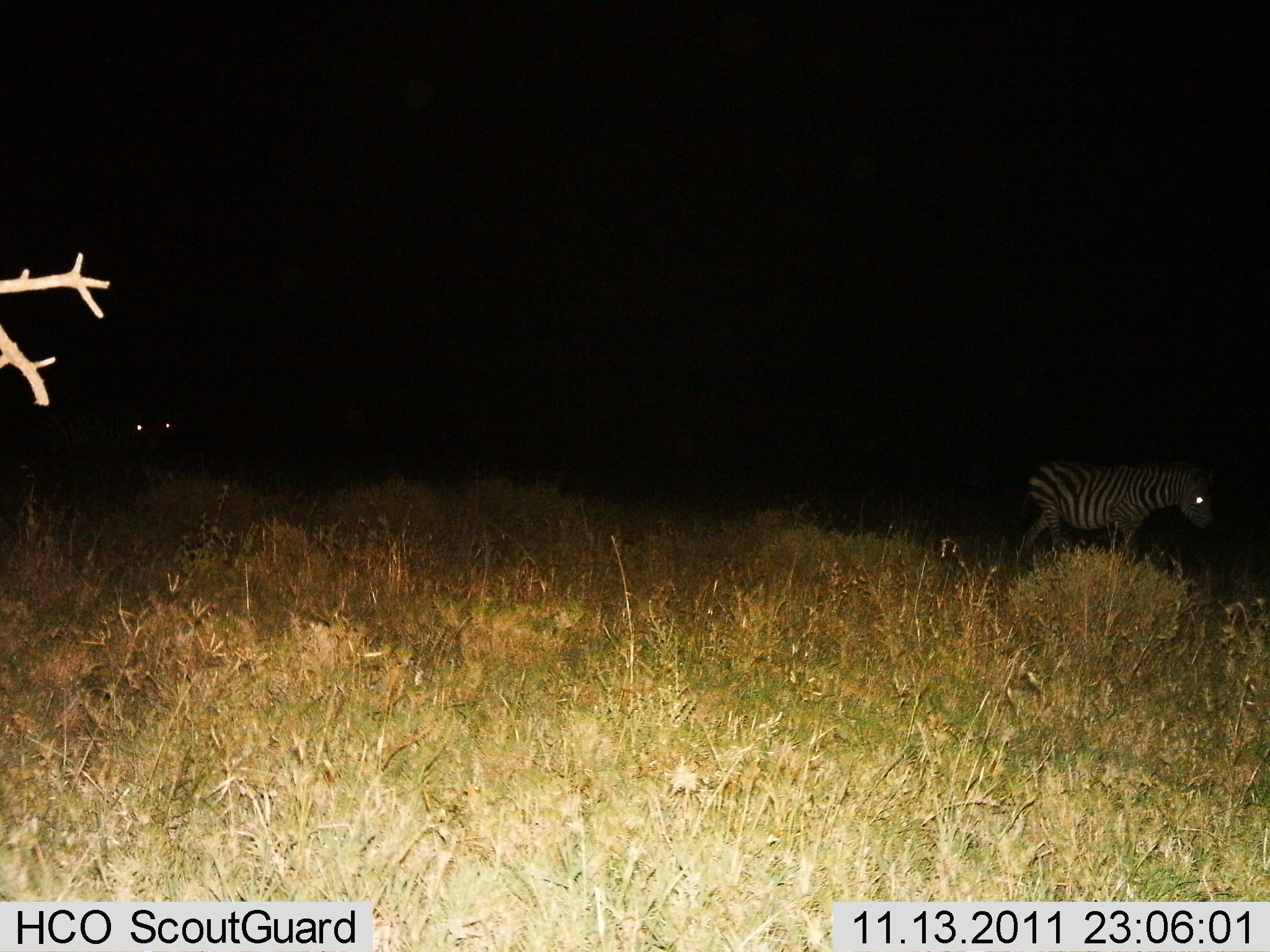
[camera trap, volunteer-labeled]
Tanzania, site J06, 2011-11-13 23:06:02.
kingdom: Animalia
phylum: Chordata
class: Mammalia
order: Perissodactyla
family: Equidae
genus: Equus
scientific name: Equus quagga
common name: plains zebra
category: zebra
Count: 2.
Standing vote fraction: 18%.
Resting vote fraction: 0%.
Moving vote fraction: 82%.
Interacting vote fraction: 0%.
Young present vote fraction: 0%.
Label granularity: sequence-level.